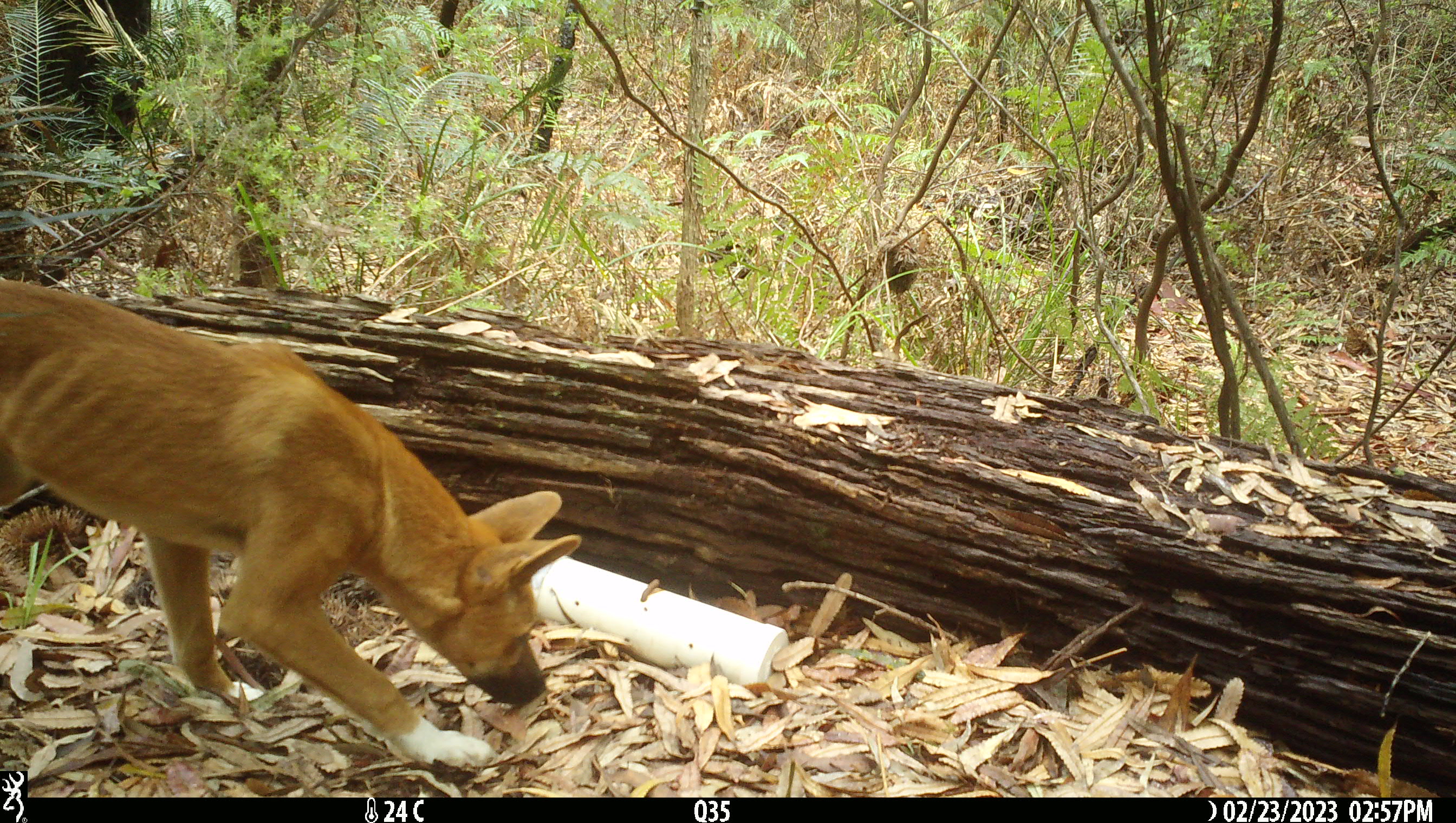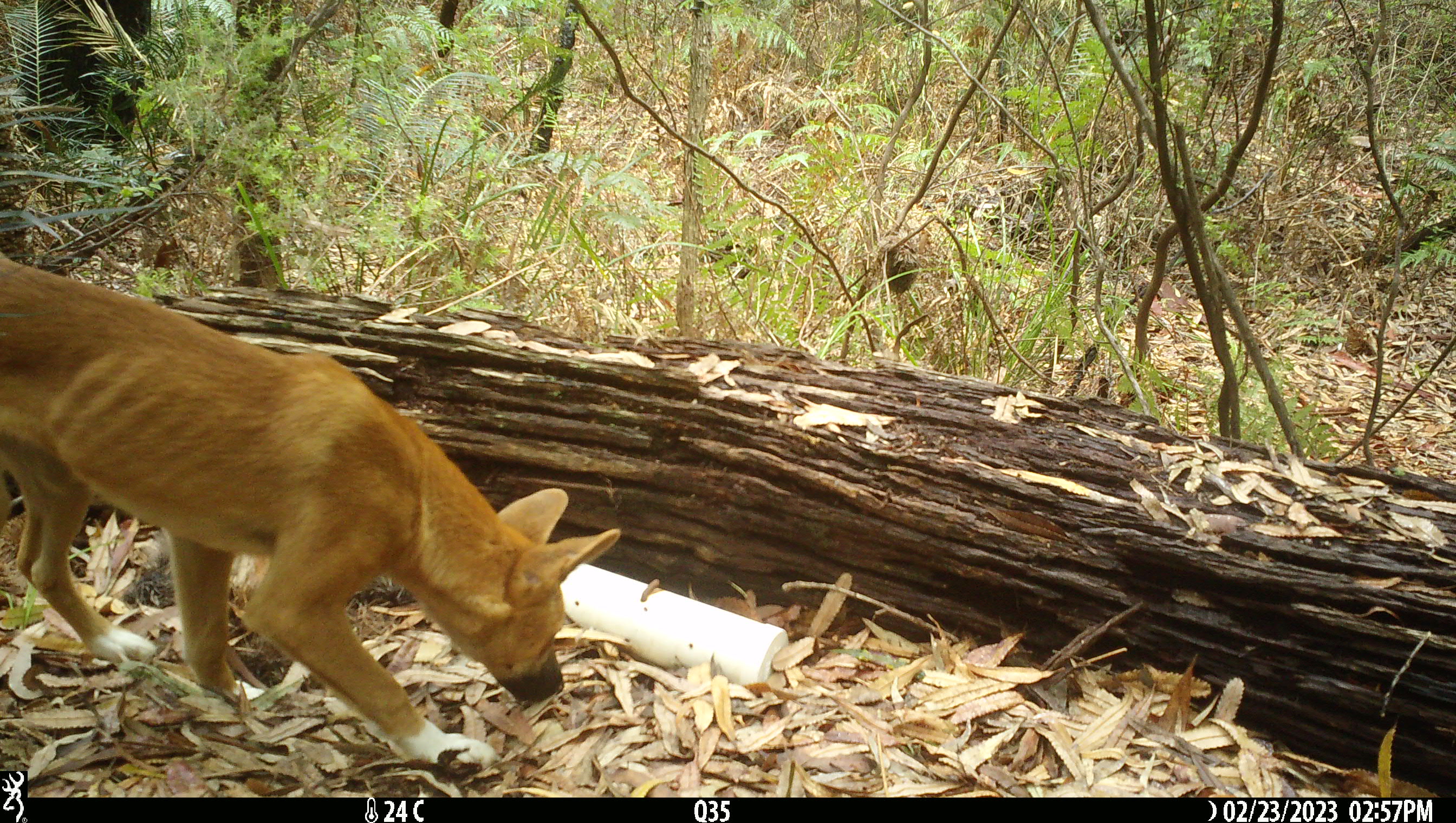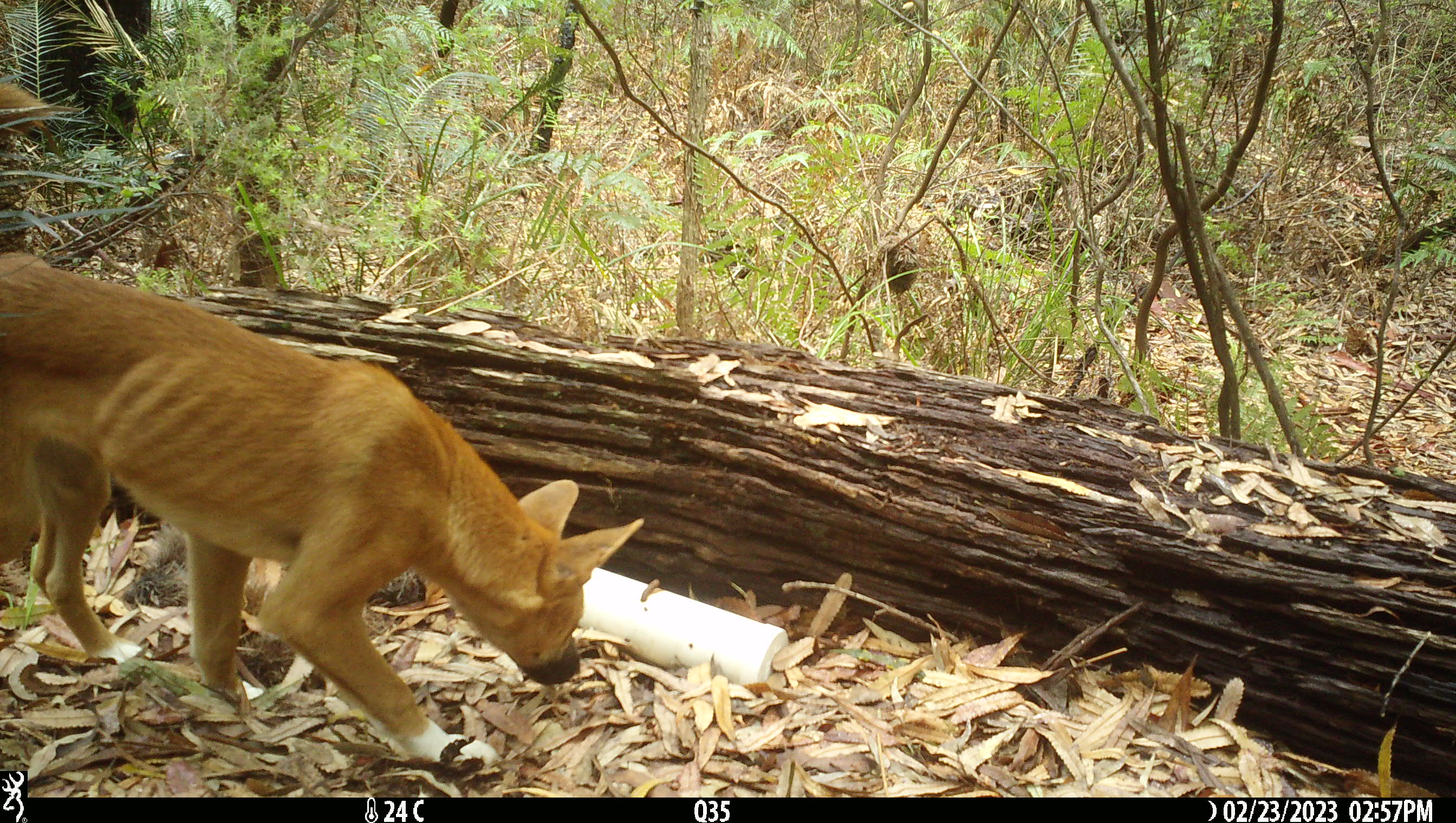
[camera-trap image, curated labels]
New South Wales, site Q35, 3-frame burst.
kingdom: Animalia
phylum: Chordata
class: Mammalia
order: Carnivora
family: Canidae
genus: Canis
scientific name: Canis familiaris dingo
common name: dingo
Dingo (Canis familiaris dingo).